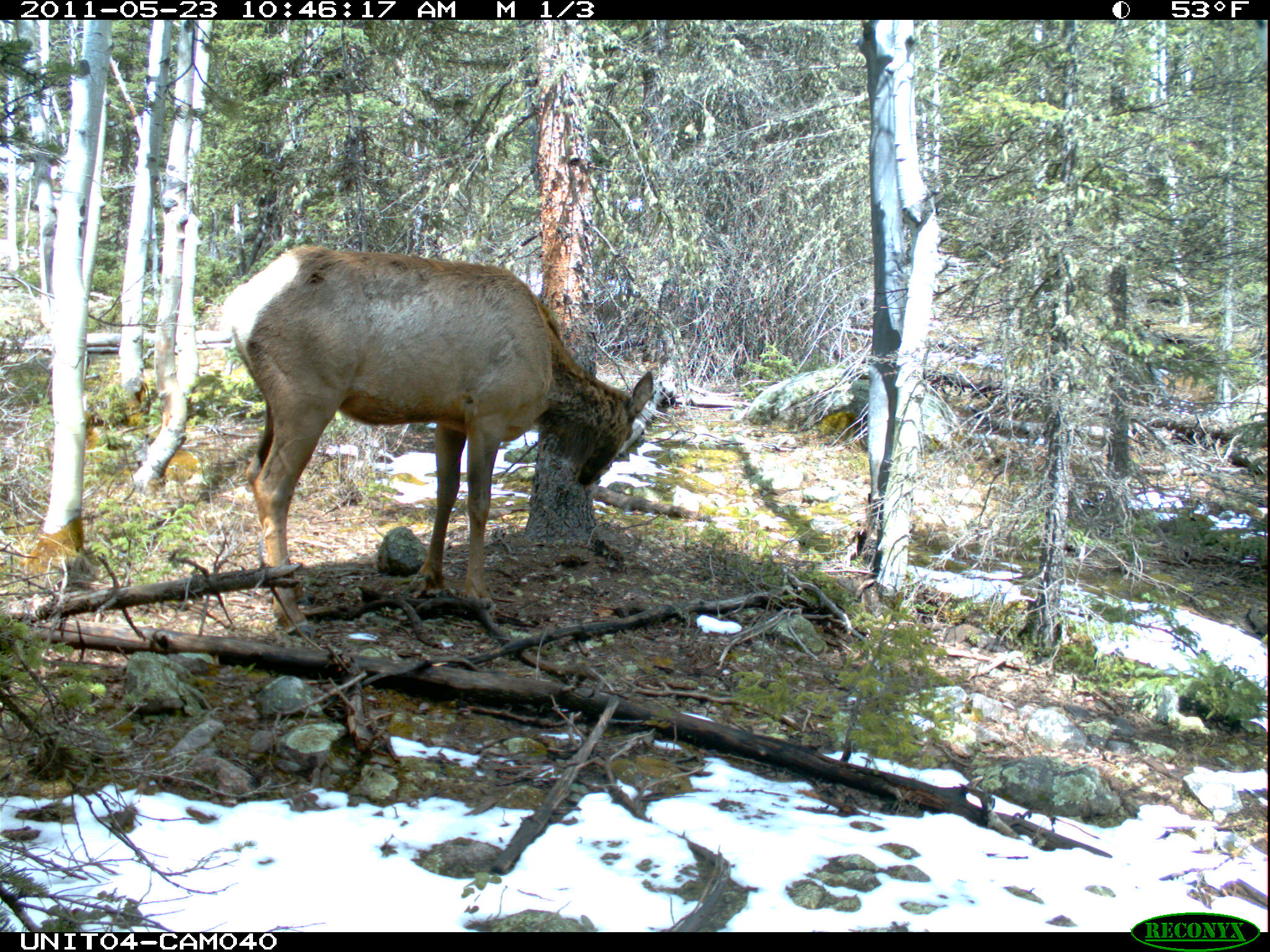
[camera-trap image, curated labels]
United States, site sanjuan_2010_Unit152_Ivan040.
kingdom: Animalia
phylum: Chordata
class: Mammalia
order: Artiodactyla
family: Cervidae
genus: Cervus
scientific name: Cervus elaphus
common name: red deer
Cervus elaphus (red deer).